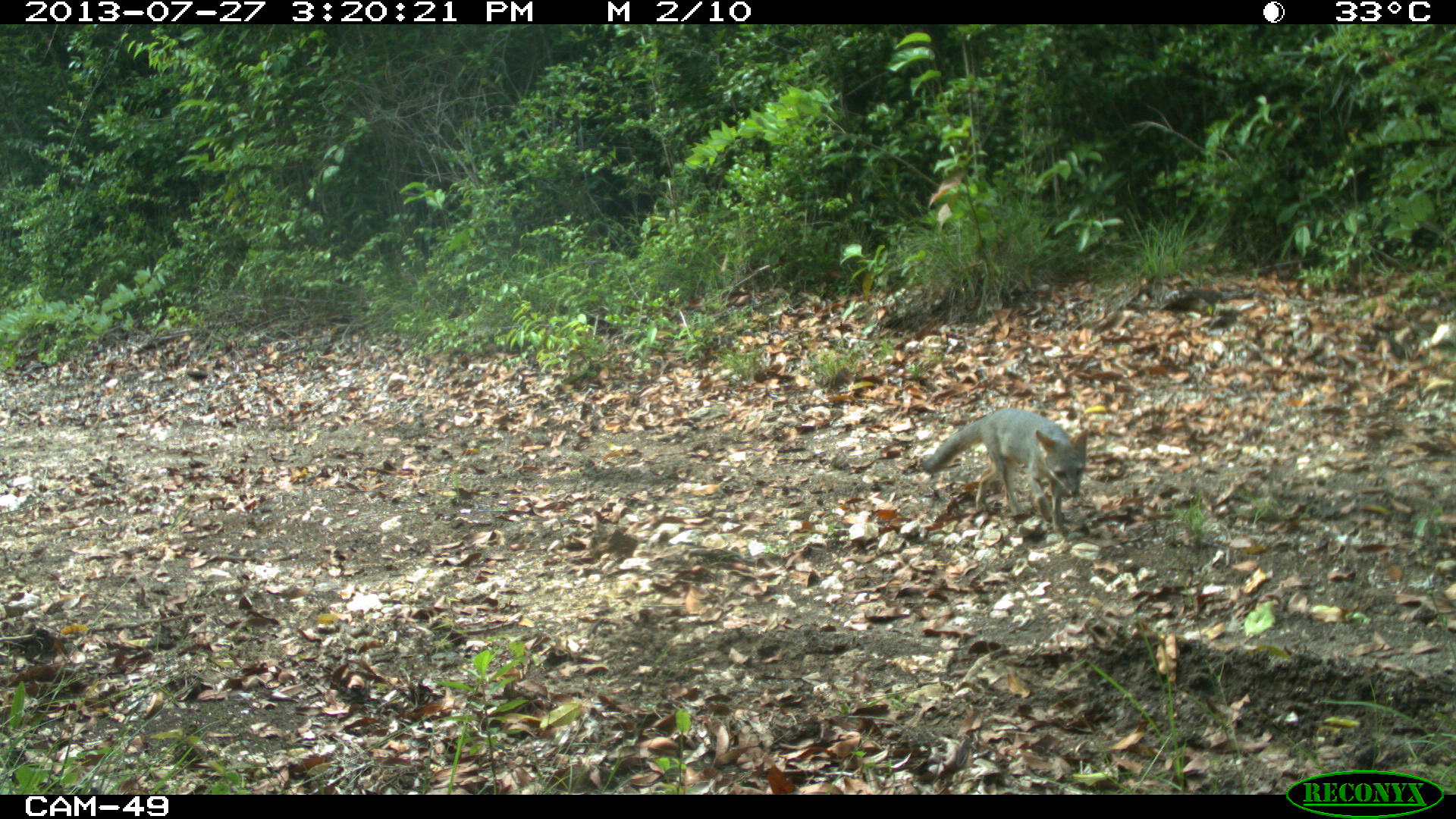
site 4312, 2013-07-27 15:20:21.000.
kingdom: Animalia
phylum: Chordata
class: Mammalia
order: Carnivora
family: Canidae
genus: Urocyon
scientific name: Urocyon cinereoargenteus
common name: gray fox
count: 1